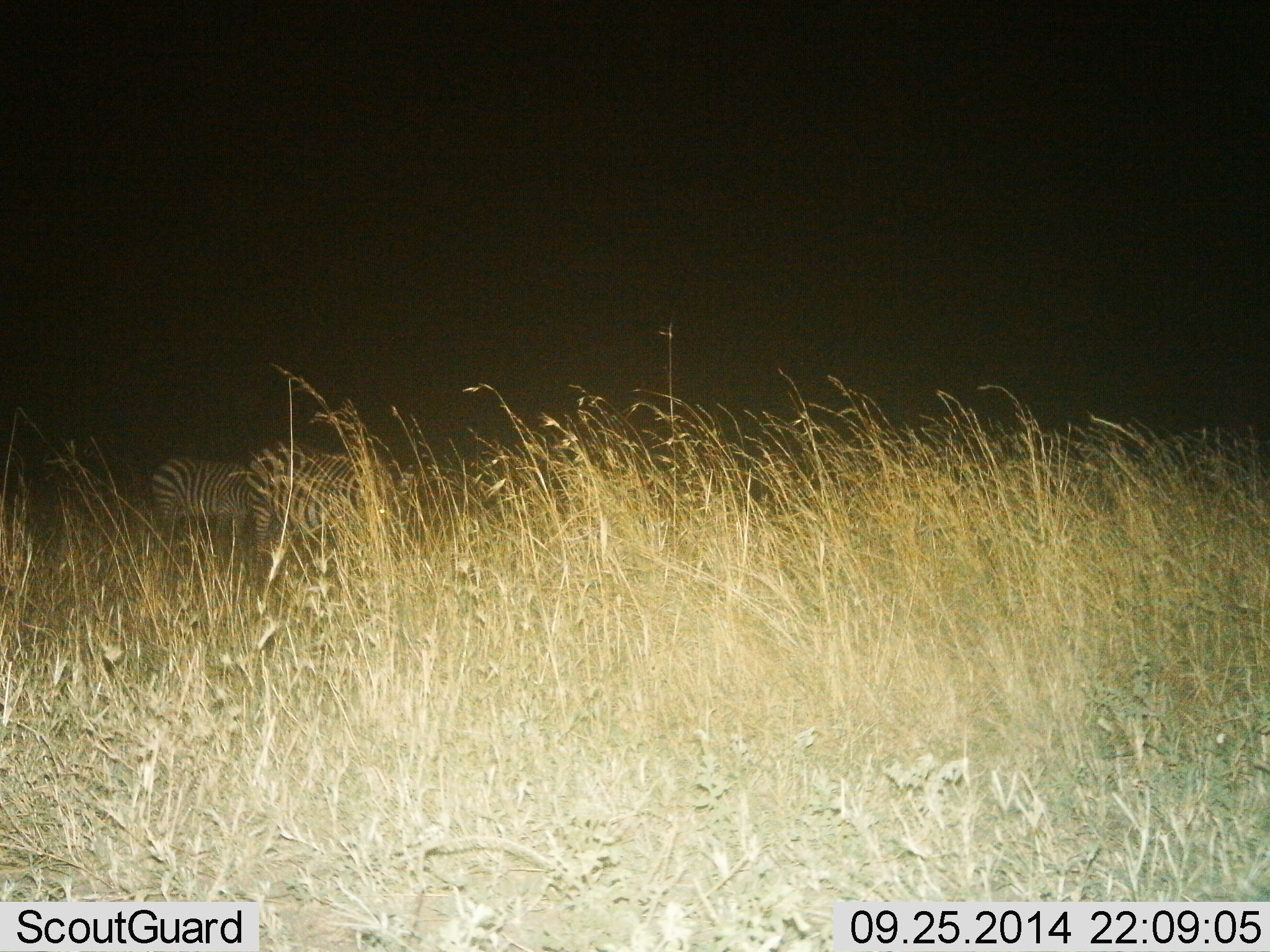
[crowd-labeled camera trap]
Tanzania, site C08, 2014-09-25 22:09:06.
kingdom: Animalia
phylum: Chordata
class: Mammalia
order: Perissodactyla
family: Equidae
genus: Equus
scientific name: Equus quagga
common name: plains zebra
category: zebra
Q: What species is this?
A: Zebra (plains zebra) (Equus quagga).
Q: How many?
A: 2.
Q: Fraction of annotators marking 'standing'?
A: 60%.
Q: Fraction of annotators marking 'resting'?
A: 10%.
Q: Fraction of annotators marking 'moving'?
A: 0%.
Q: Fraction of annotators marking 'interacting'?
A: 0%.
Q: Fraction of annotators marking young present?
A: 0%.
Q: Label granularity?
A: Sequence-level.